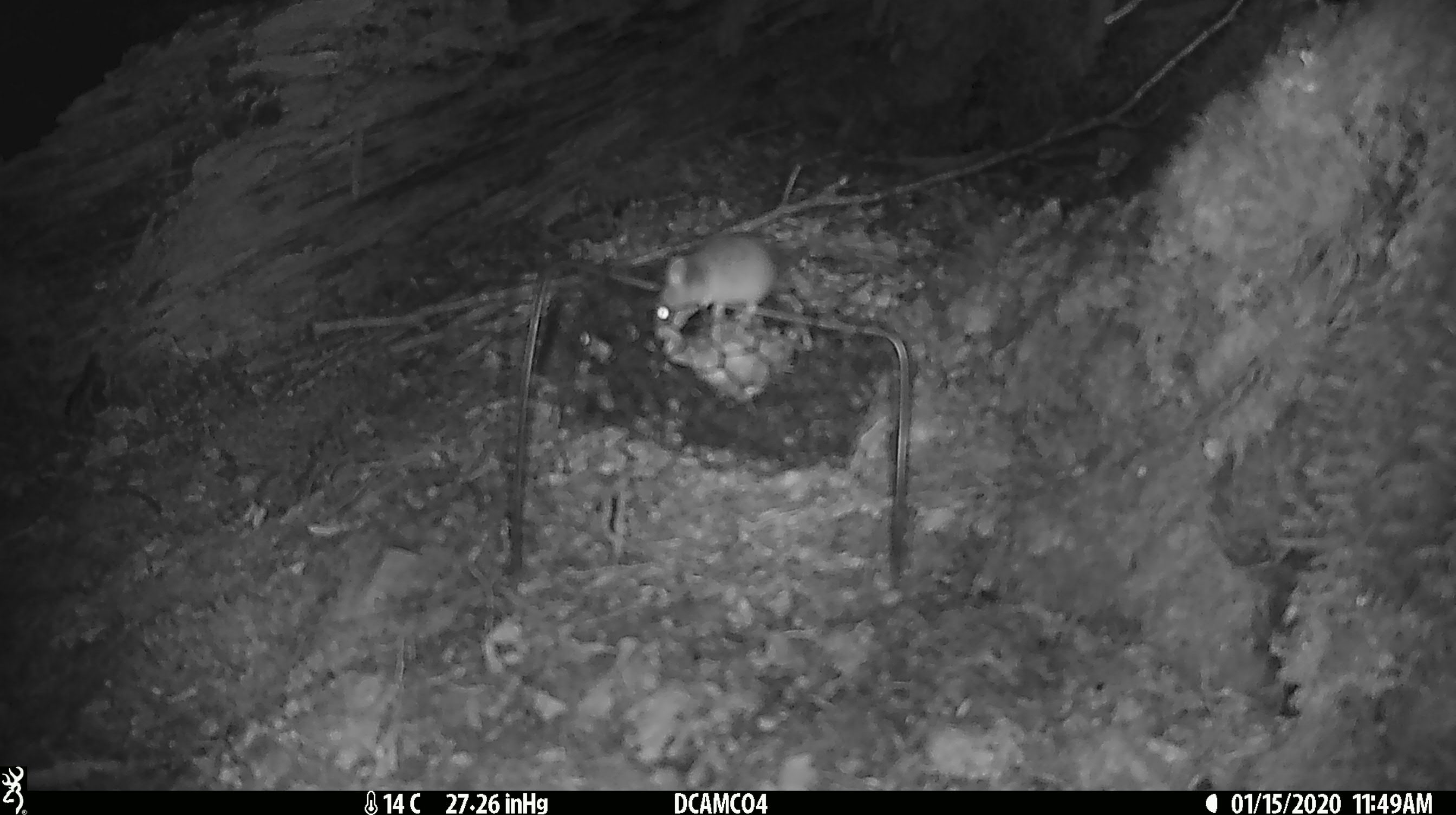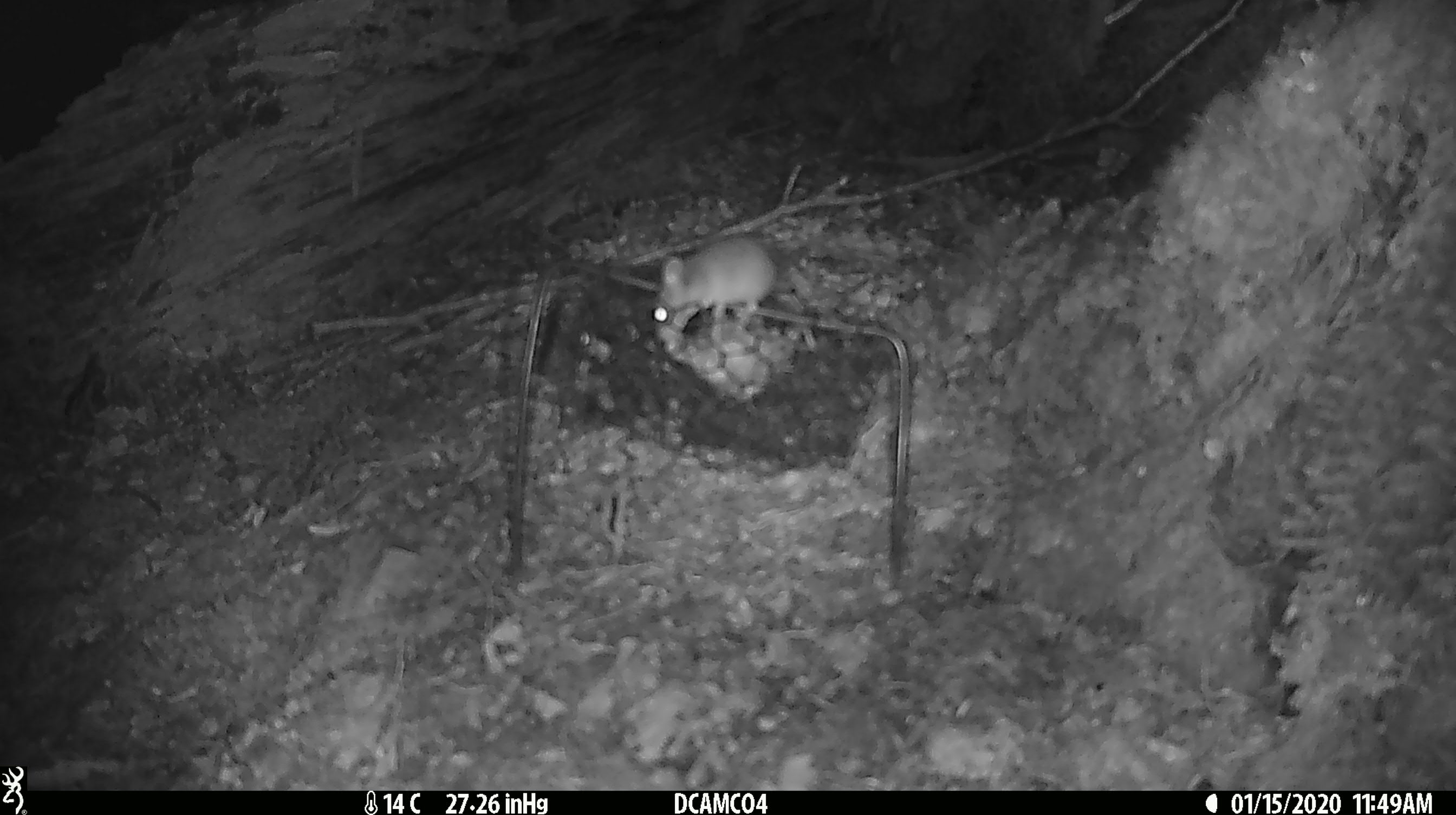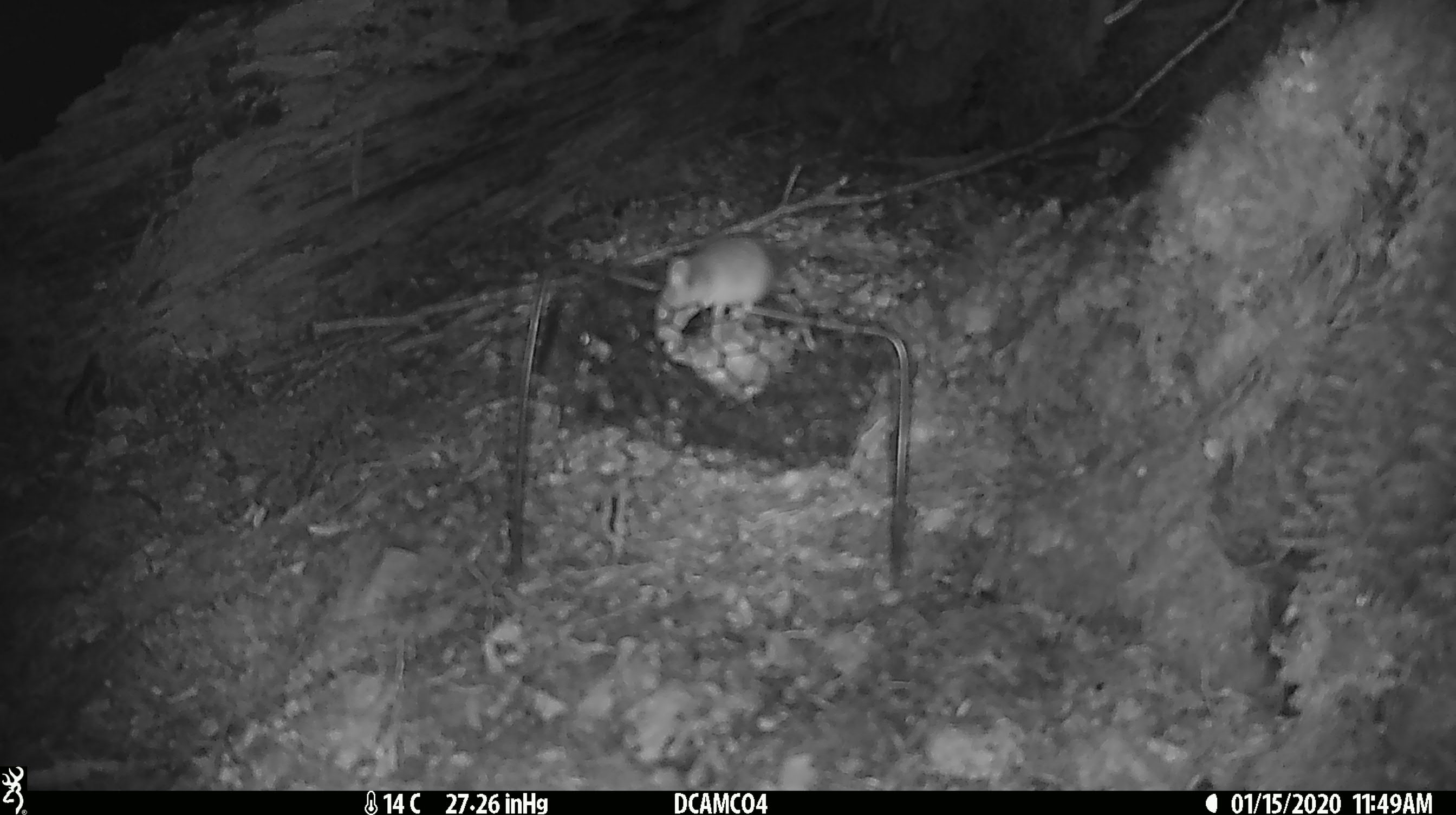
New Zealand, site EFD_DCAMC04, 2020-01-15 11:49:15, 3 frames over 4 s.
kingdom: Animalia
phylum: Chordata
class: Mammalia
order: Rodentia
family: Muridae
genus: Mus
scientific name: Mus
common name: mouse